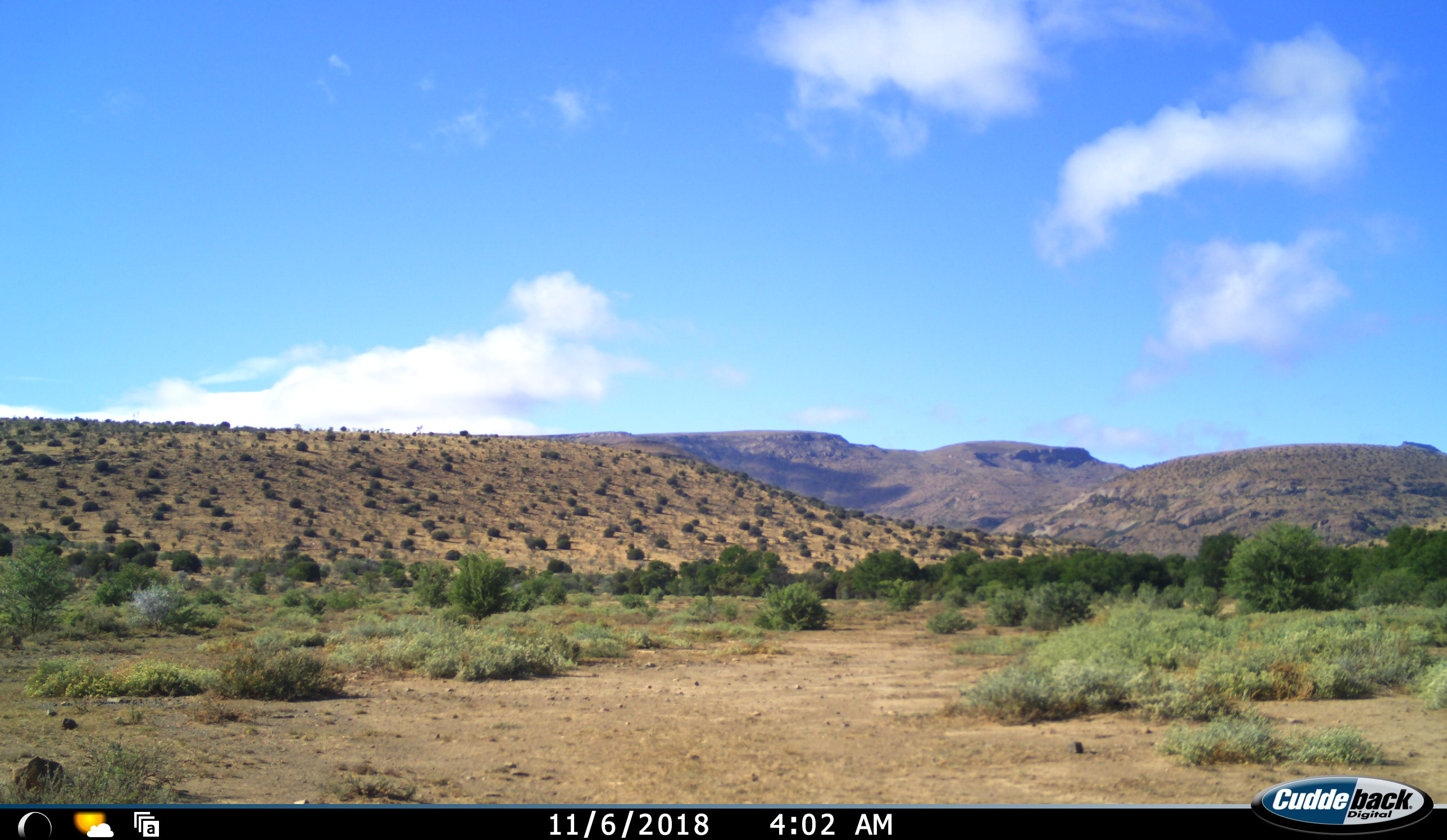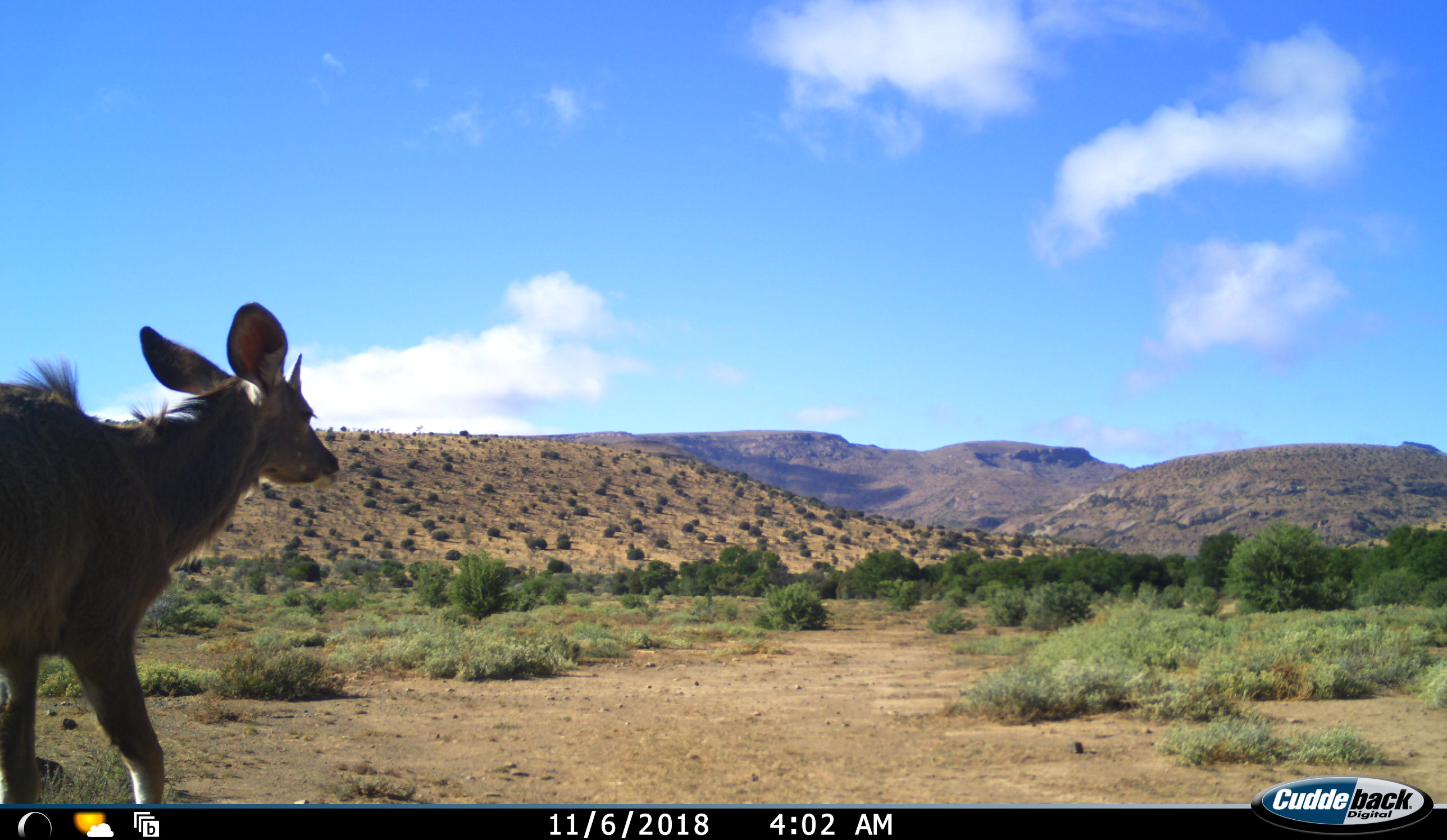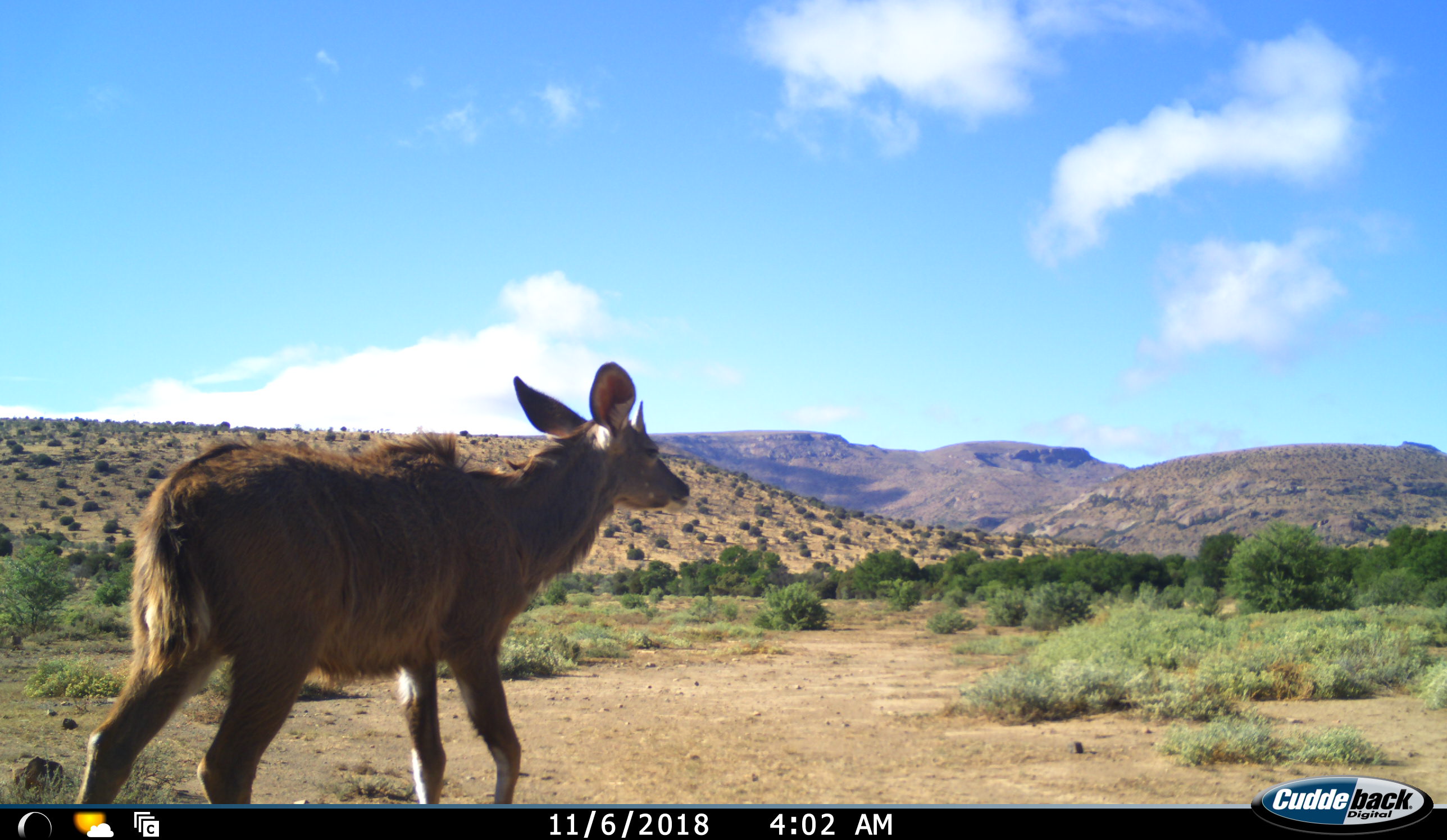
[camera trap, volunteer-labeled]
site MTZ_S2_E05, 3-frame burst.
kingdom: Animalia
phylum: Chordata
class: Mammalia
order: Artiodactyla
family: Bovidae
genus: Tragelaphus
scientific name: Tragelaphus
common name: kudu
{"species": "kudu (Tragelaphus)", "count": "1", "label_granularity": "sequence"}